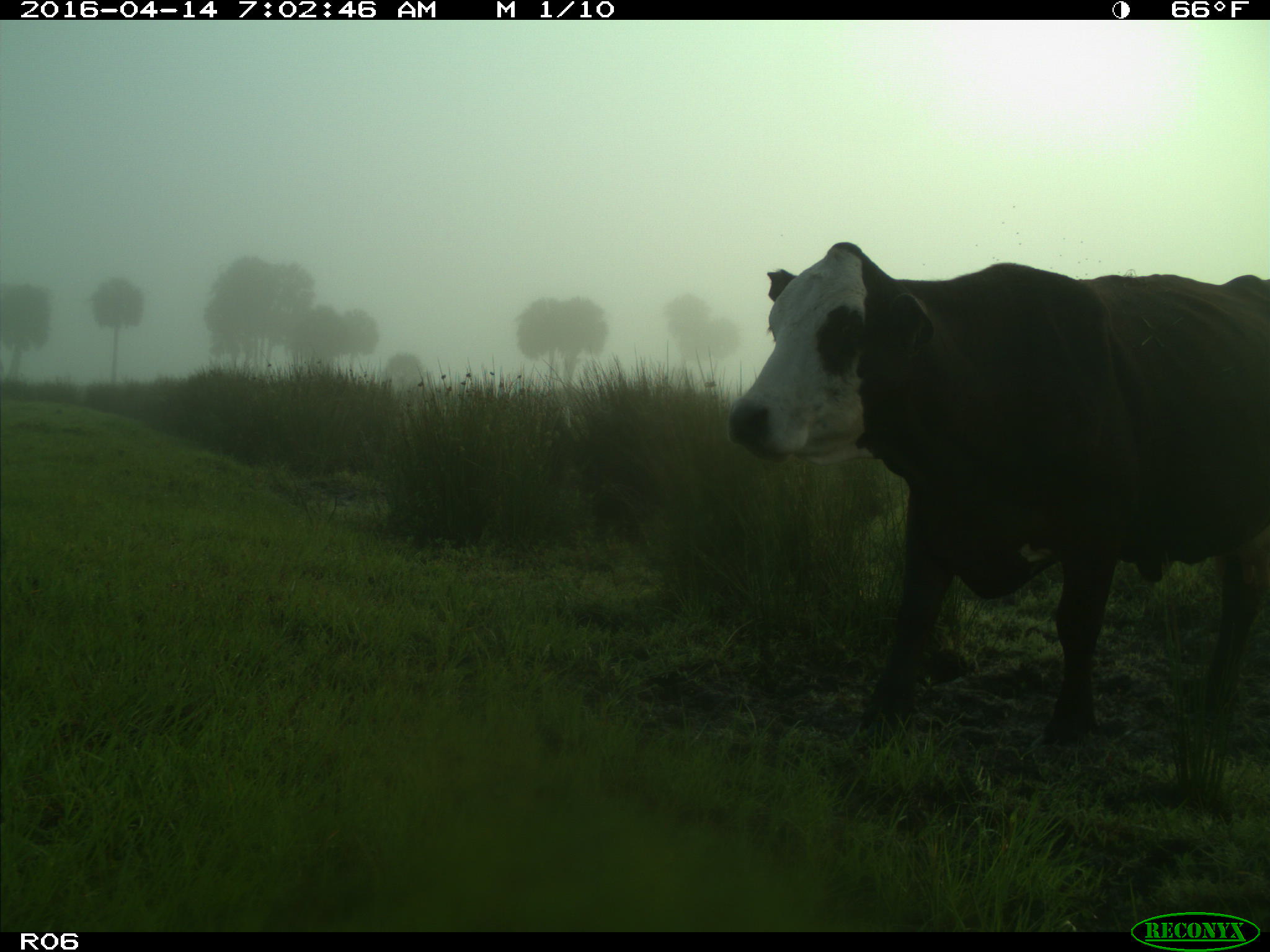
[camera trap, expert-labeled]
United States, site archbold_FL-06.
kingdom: Animalia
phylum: Chordata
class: Mammalia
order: Artiodactyla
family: Bovidae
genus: Bos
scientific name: Bos taurus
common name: domestic cow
Bos taurus (domestic cow).